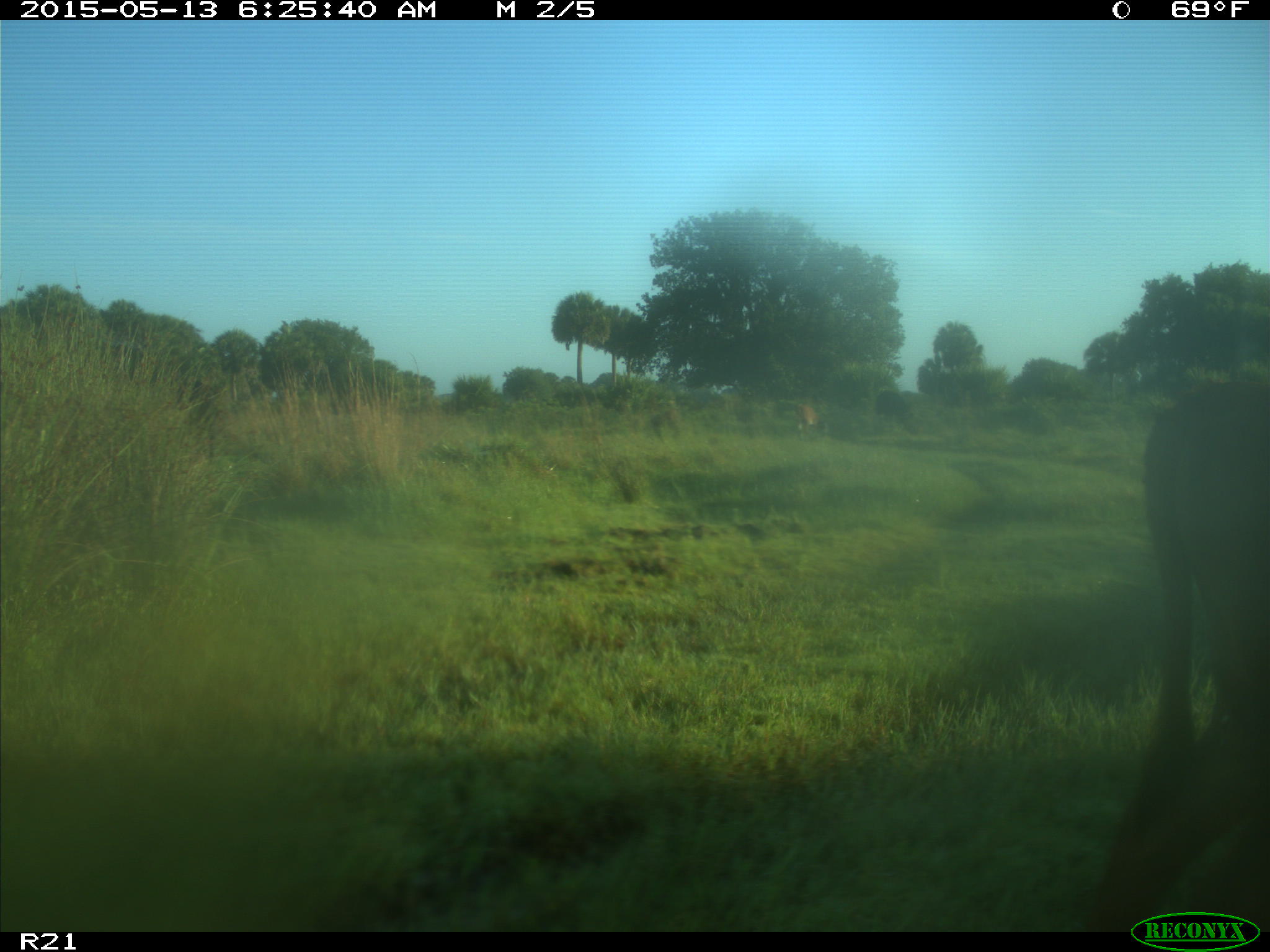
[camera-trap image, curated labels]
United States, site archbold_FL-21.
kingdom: Animalia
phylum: Chordata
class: Mammalia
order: Artiodactyla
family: Bovidae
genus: Bos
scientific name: Bos taurus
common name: domestic cow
Bos taurus (domestic cow).